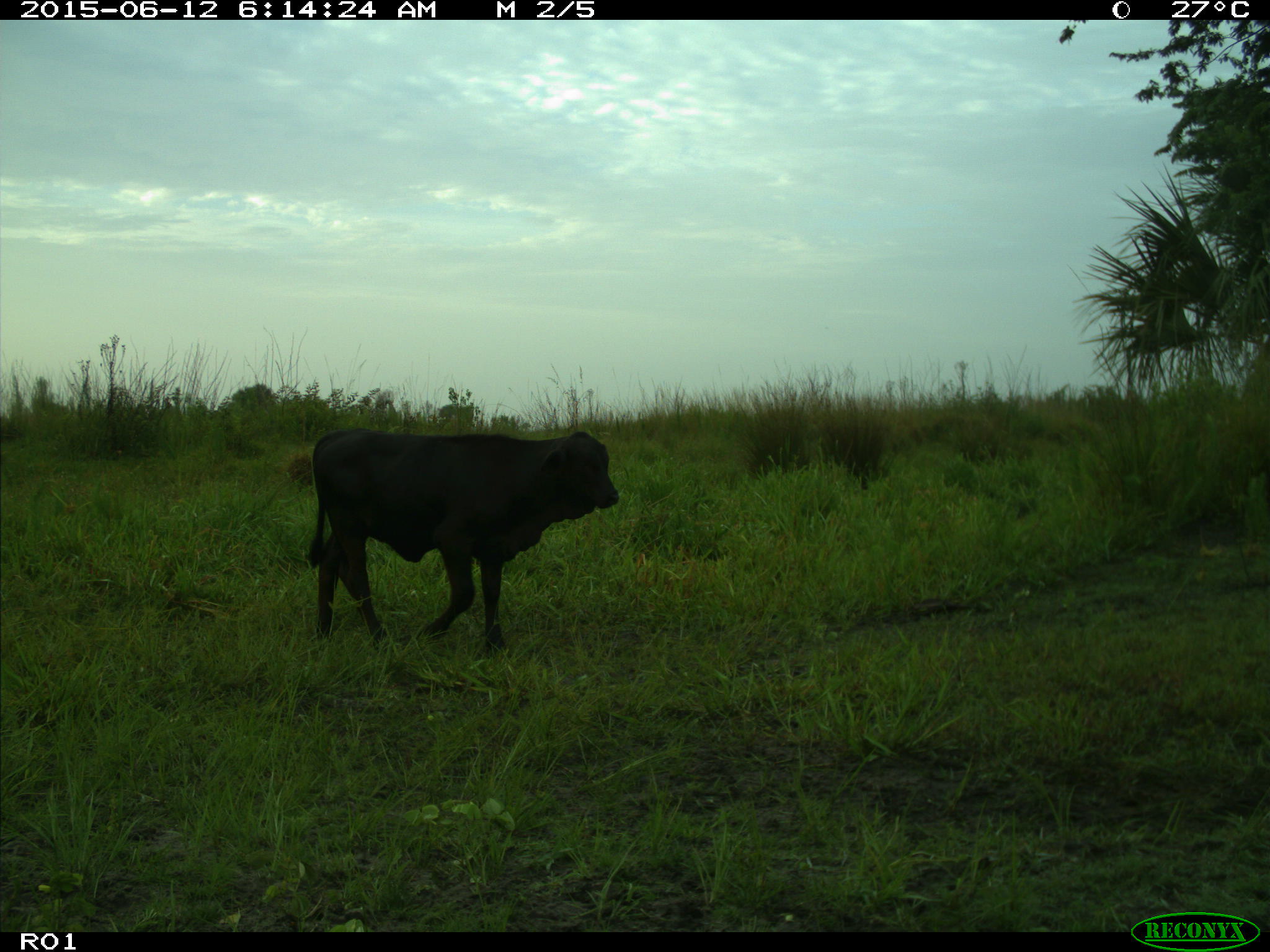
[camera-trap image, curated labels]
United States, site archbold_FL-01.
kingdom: Animalia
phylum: Chordata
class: Mammalia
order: Artiodactyla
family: Bovidae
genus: Bos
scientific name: Bos taurus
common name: domestic cow